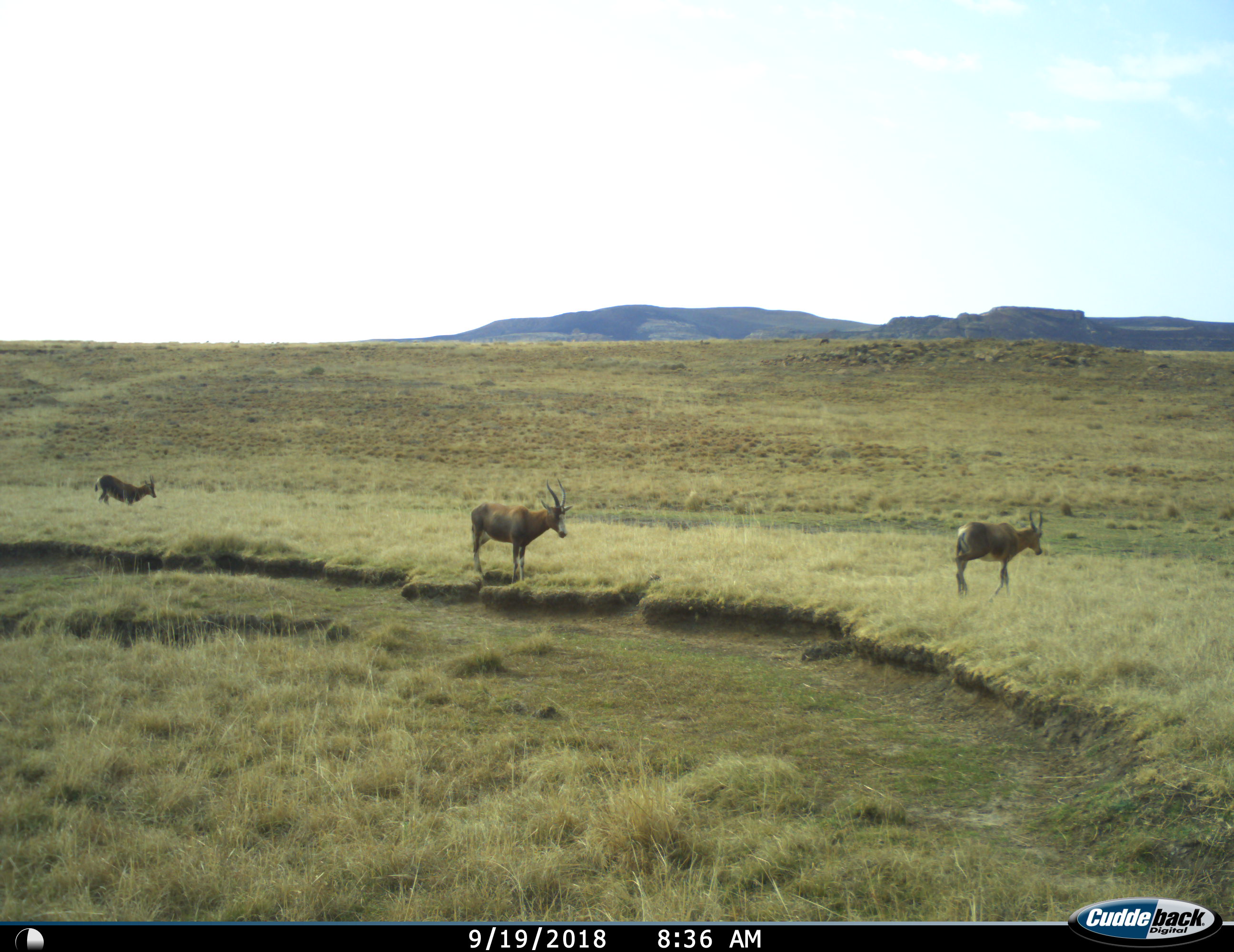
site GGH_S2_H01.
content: unidentified animal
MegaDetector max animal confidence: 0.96